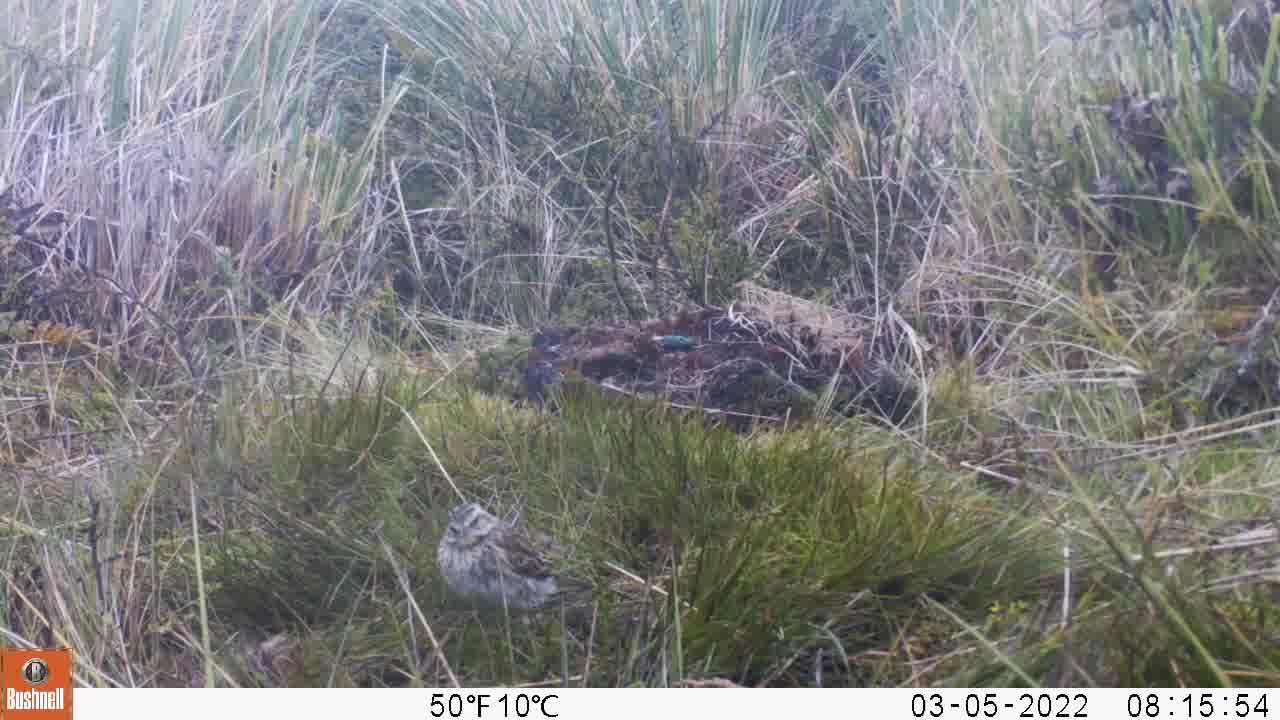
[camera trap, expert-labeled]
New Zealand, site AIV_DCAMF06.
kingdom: Animalia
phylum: Chordata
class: Aves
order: Passeriformes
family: Motacillidae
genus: Anthus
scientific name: Anthus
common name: pipit